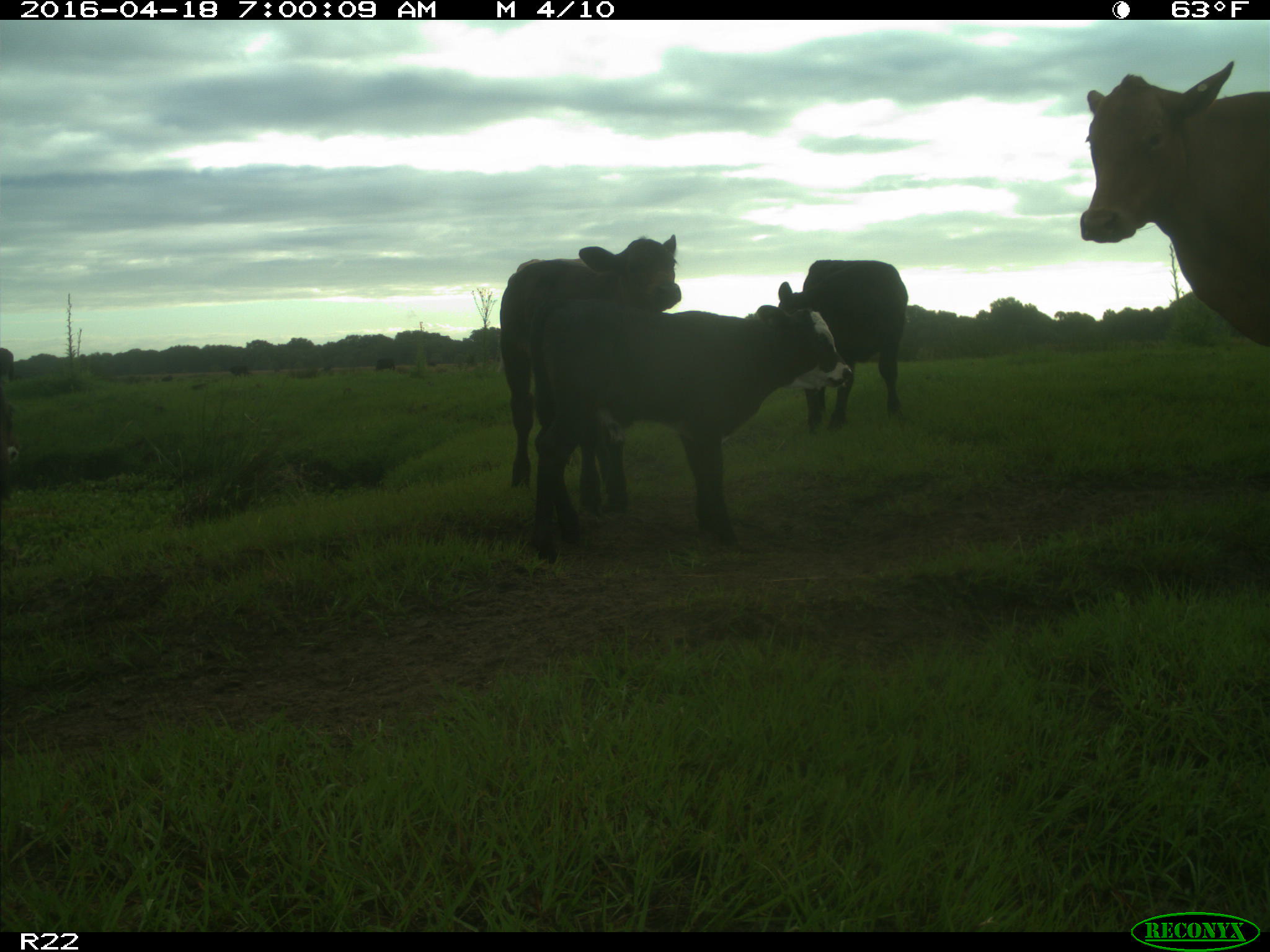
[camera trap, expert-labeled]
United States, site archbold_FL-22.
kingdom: Animalia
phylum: Chordata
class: Mammalia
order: Artiodactyla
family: Bovidae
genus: Bos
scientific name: Bos taurus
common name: domestic cow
Bos taurus (domestic cow).